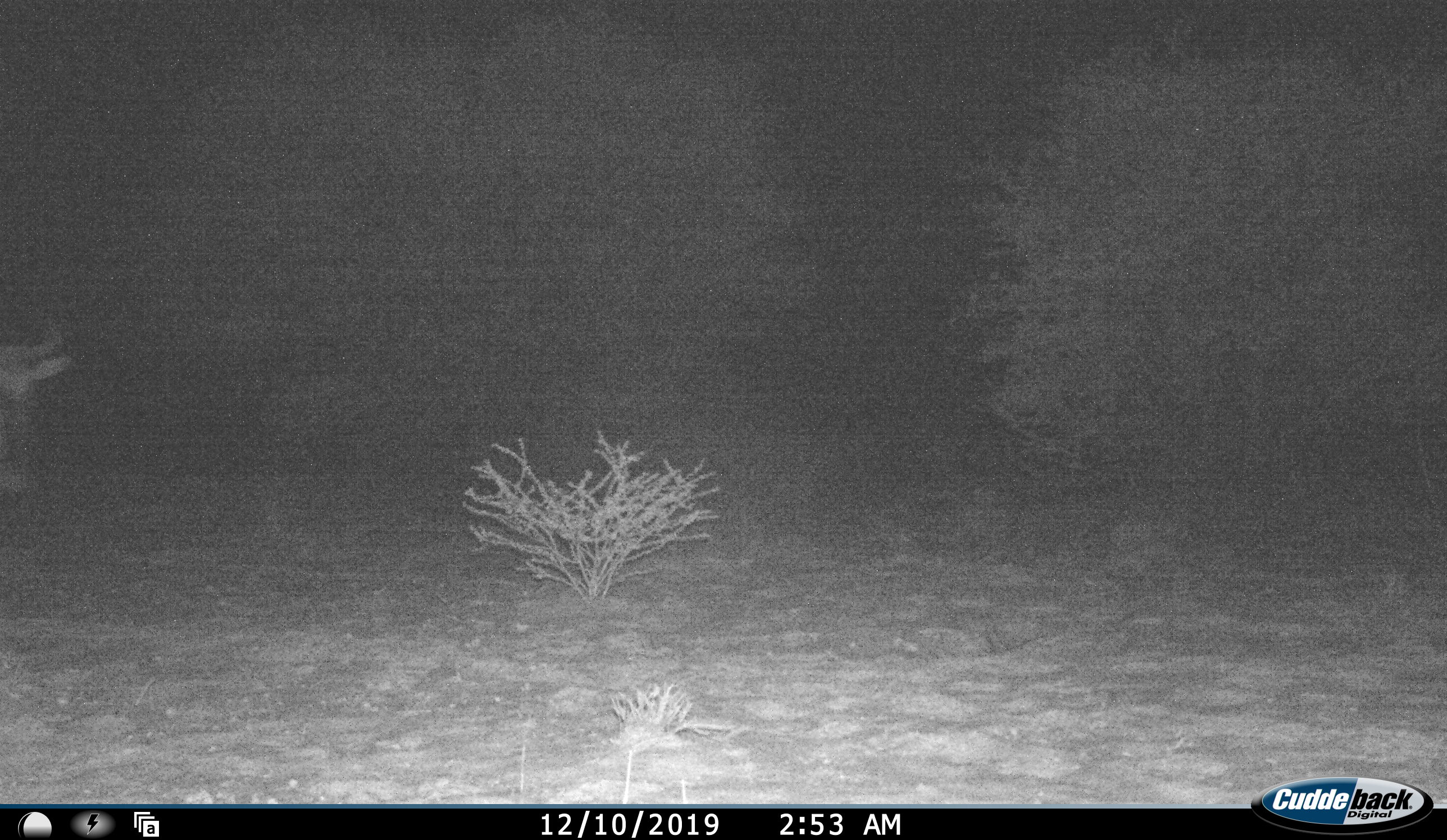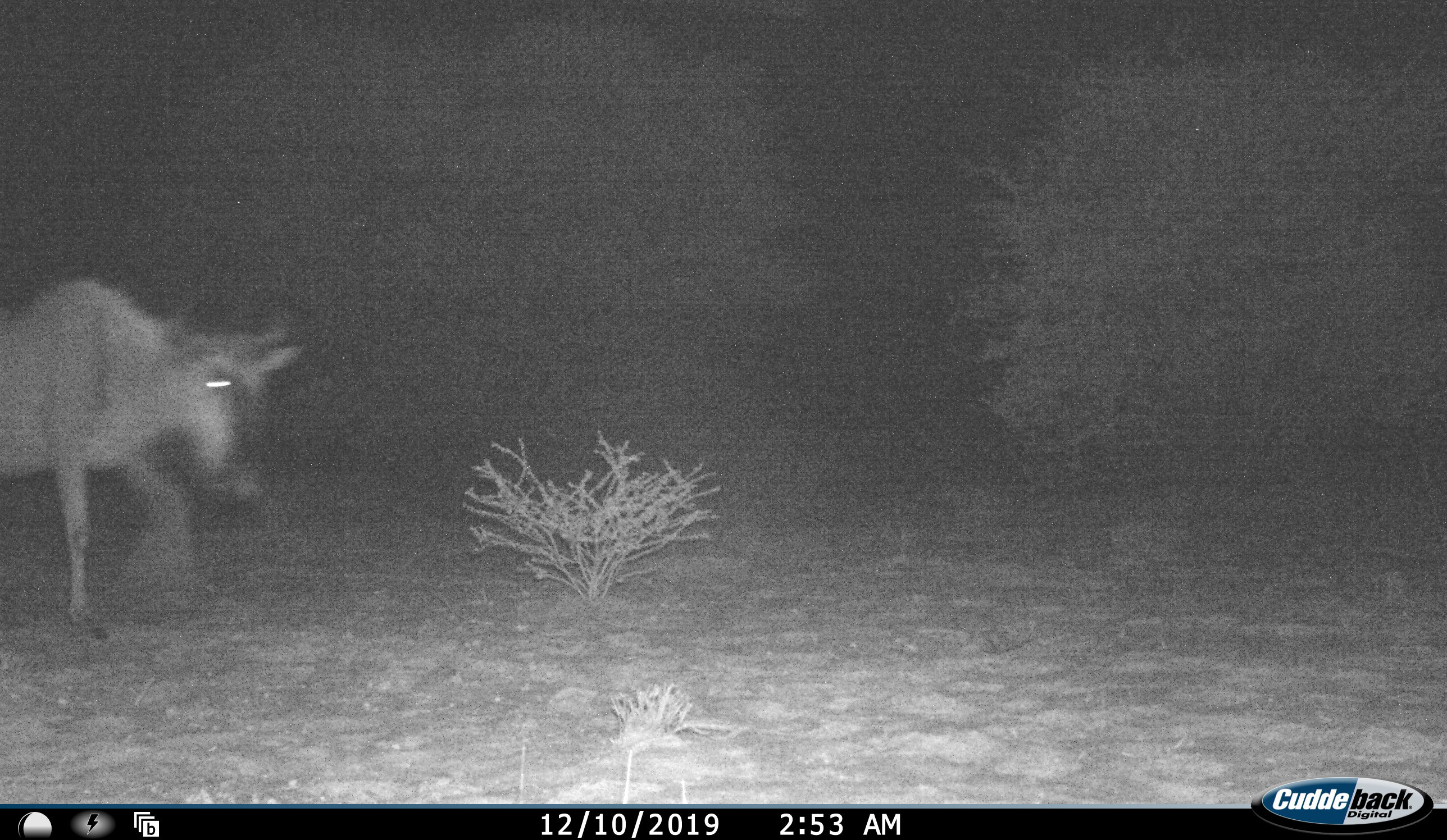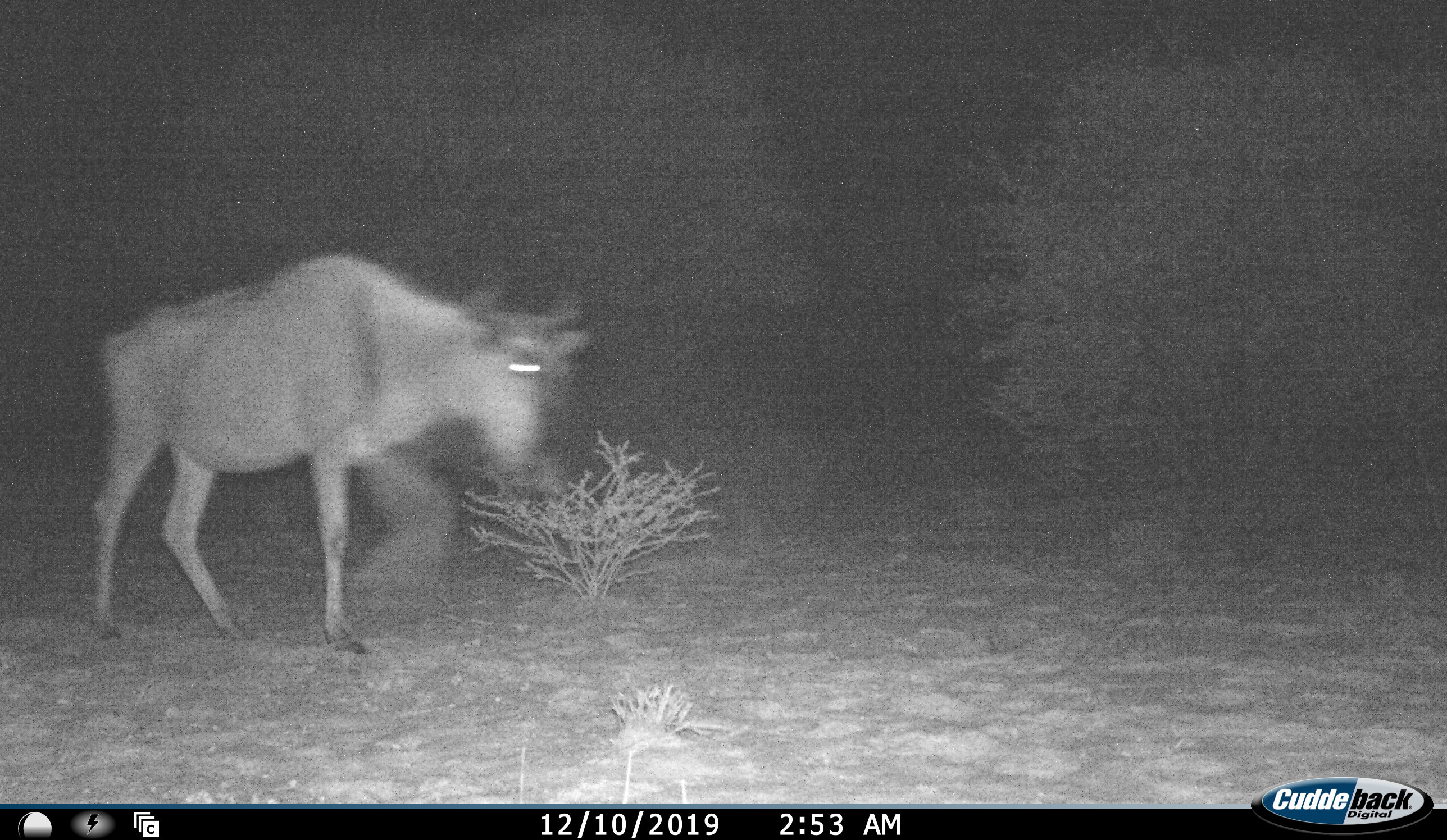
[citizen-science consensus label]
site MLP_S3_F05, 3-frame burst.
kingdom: Animalia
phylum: Chordata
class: Mammalia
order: Artiodactyla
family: Bovidae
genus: Connochaetes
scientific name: Connochaetes taurinus taurinus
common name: blue wildebeest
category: wildebeestblue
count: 1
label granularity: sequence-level